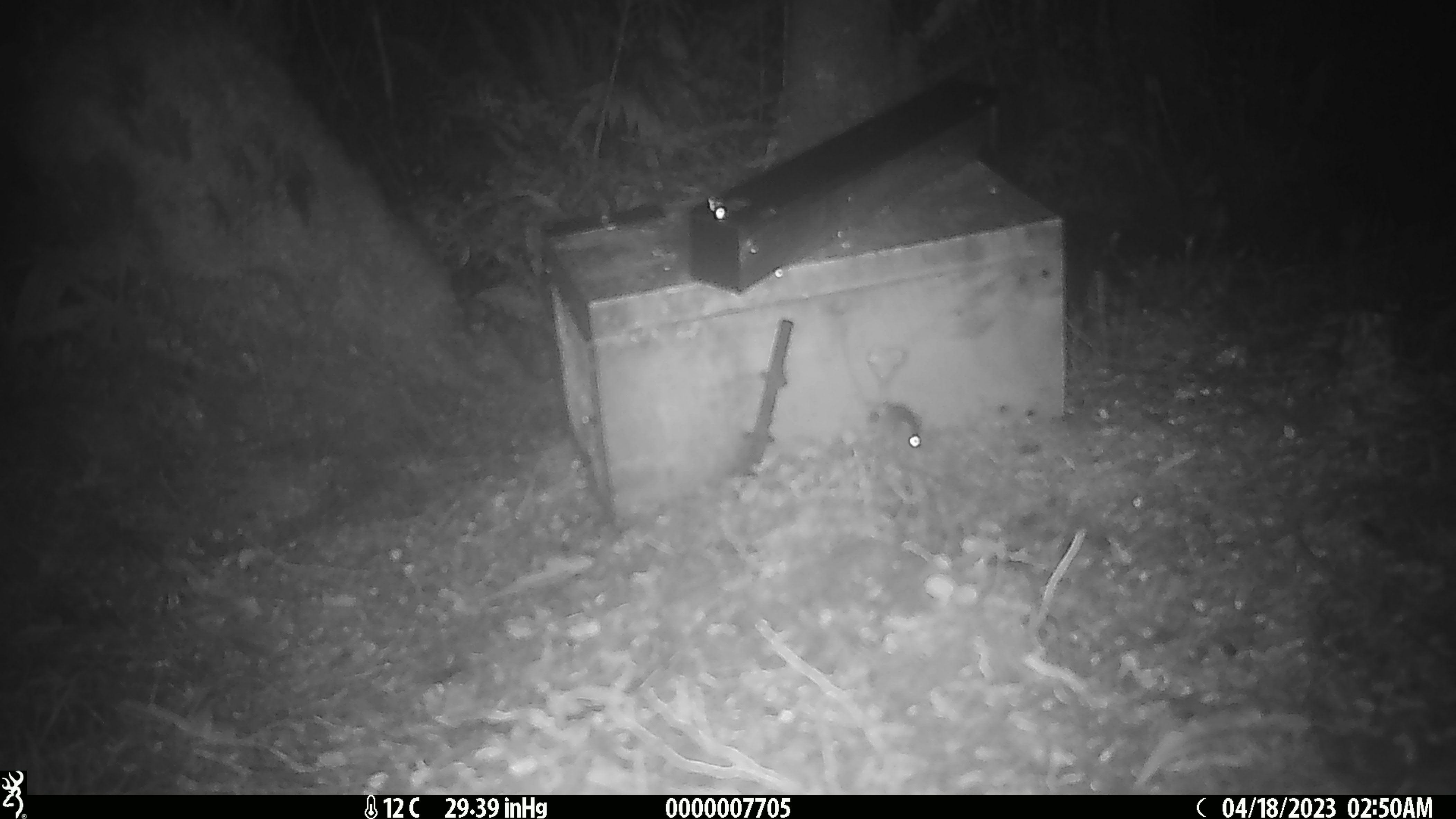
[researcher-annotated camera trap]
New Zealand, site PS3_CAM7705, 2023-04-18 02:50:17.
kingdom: Animalia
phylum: Chordata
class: Mammalia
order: Rodentia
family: Muridae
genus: Mus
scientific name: Mus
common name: mouse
Mouse (Mus).